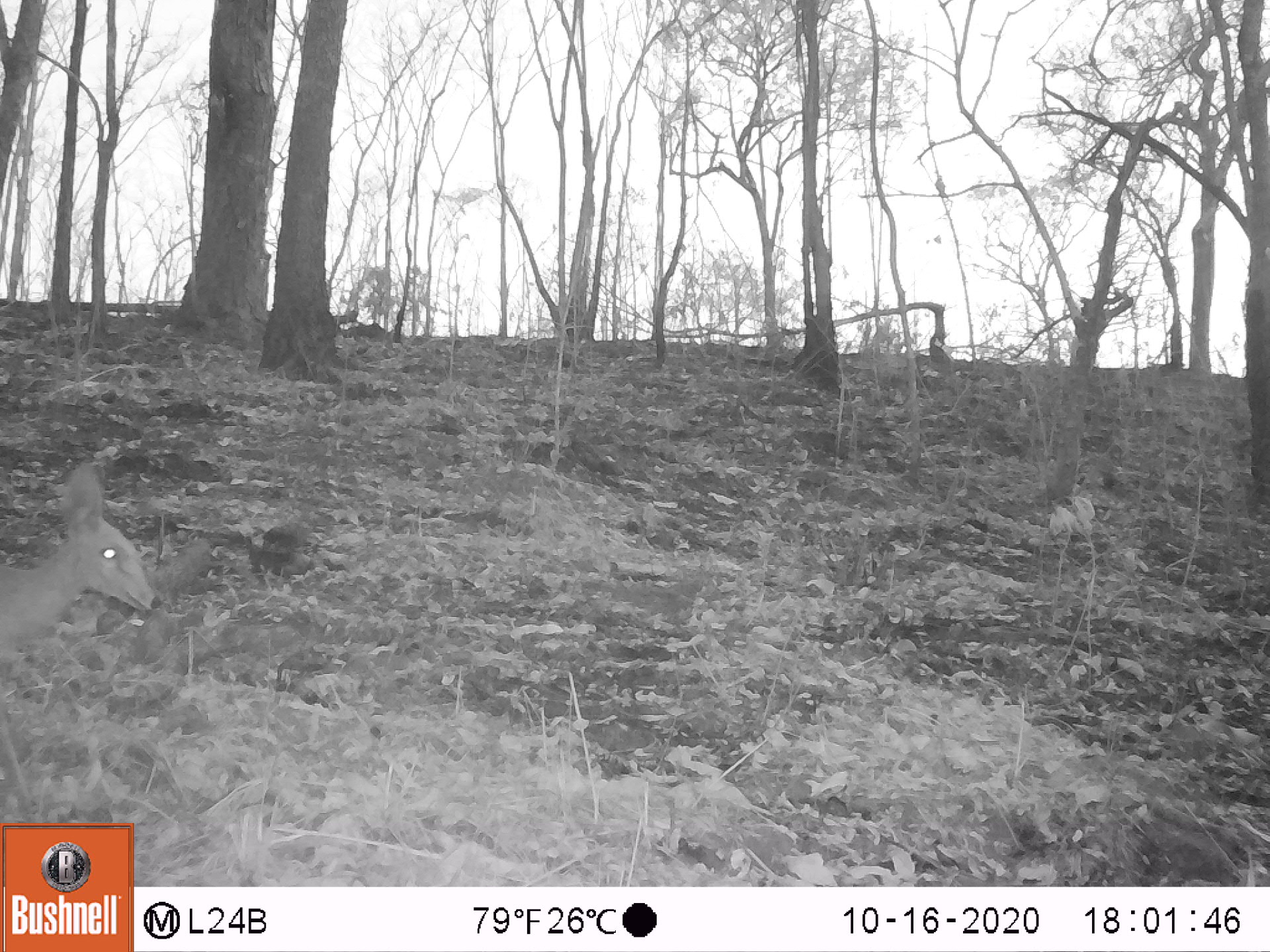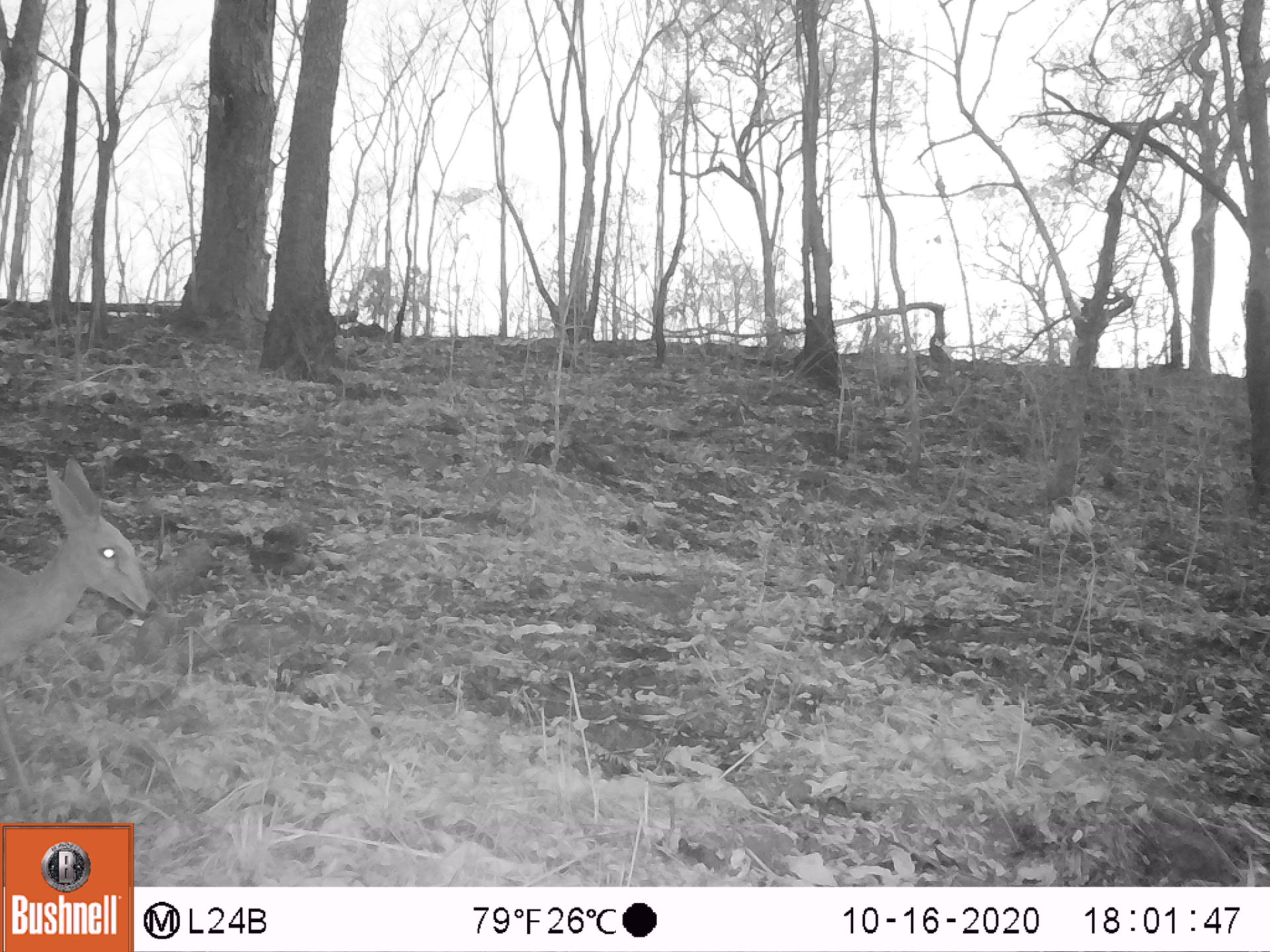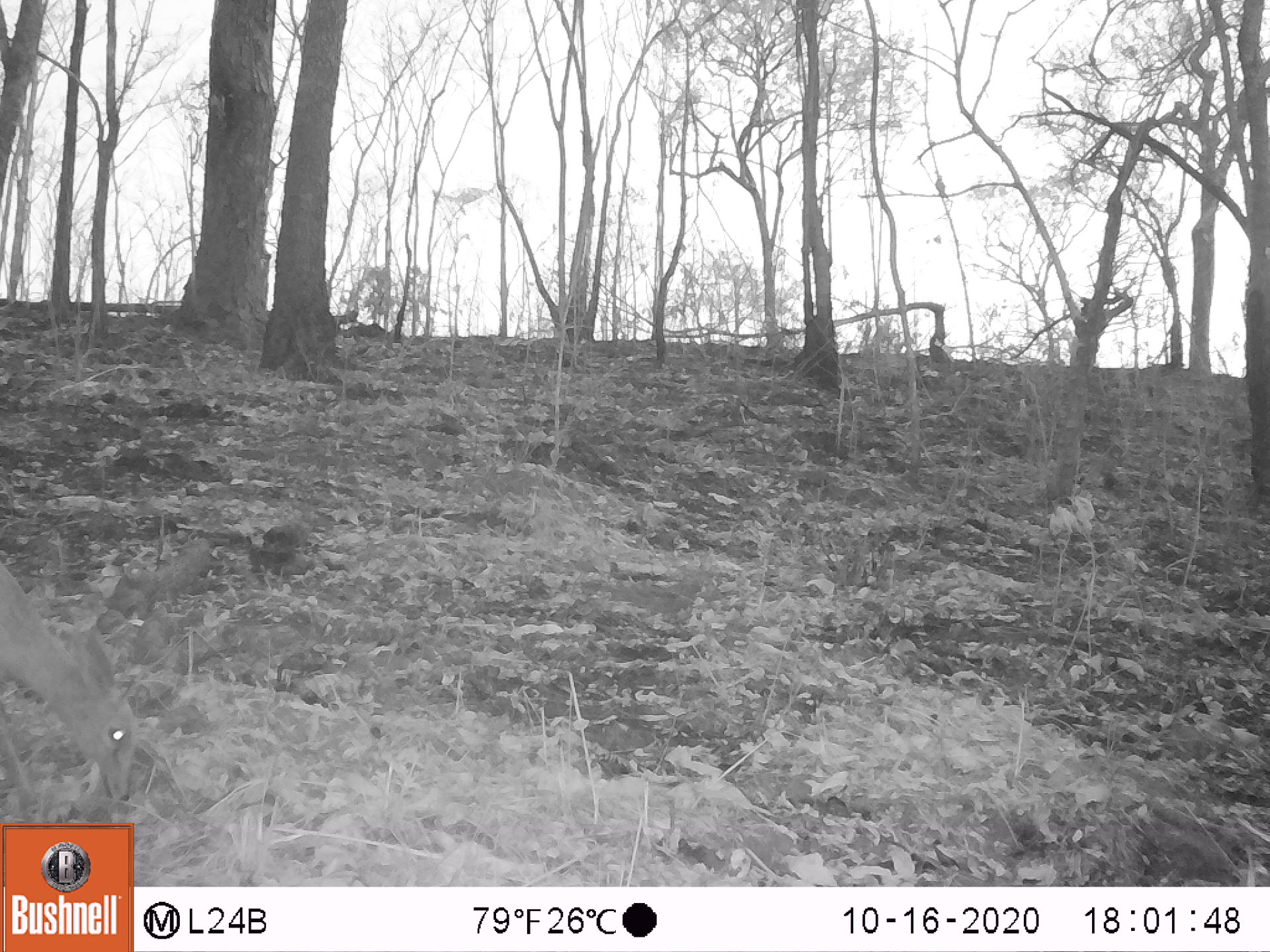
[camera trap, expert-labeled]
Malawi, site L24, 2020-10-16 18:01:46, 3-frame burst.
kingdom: Animalia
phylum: Chordata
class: Mammalia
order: Artiodactyla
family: Bovidae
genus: Sylvicapra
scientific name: Sylvicapra grimmia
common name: common duiker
Common duiker (Sylvicapra grimmia), count 1.